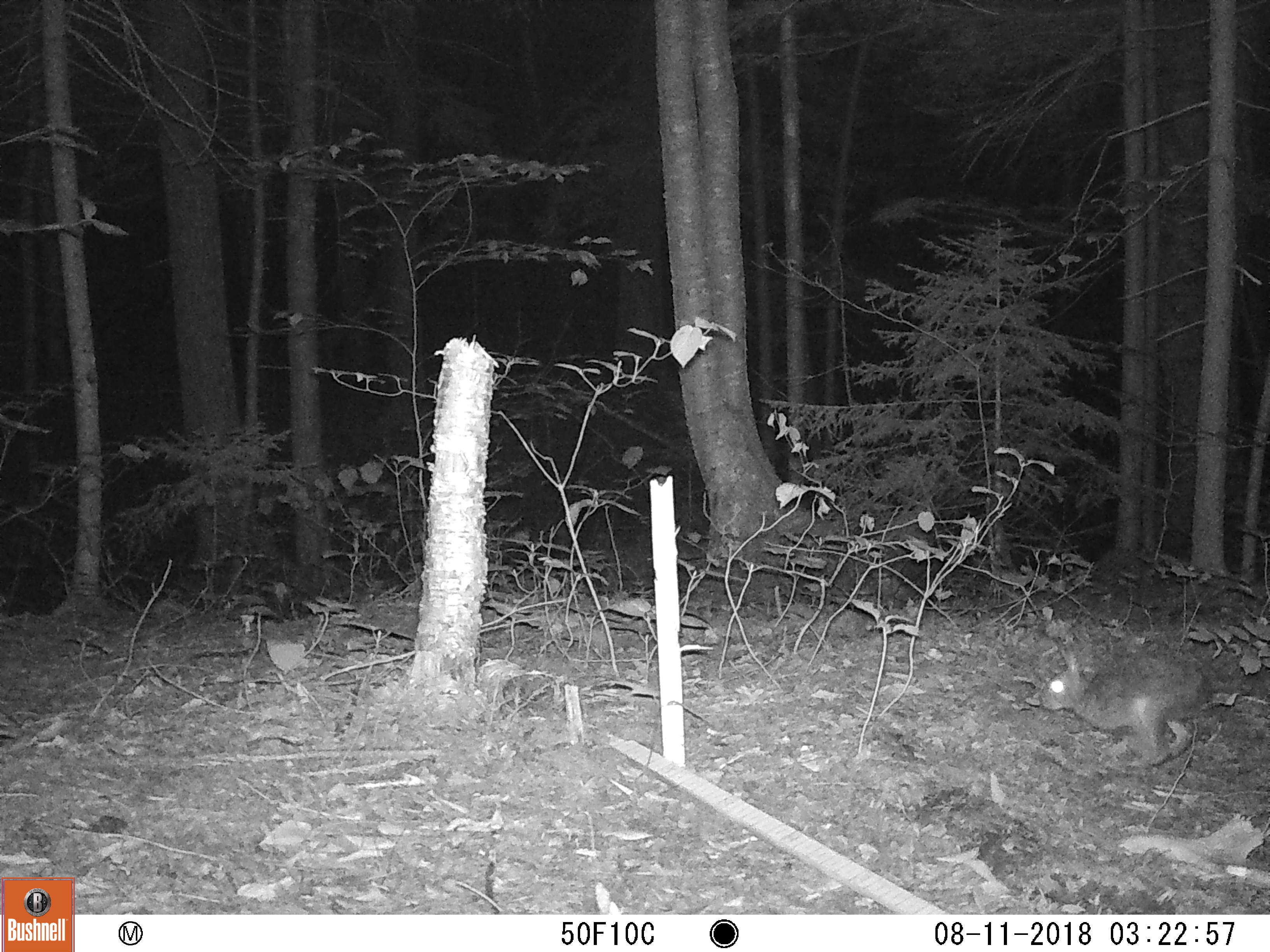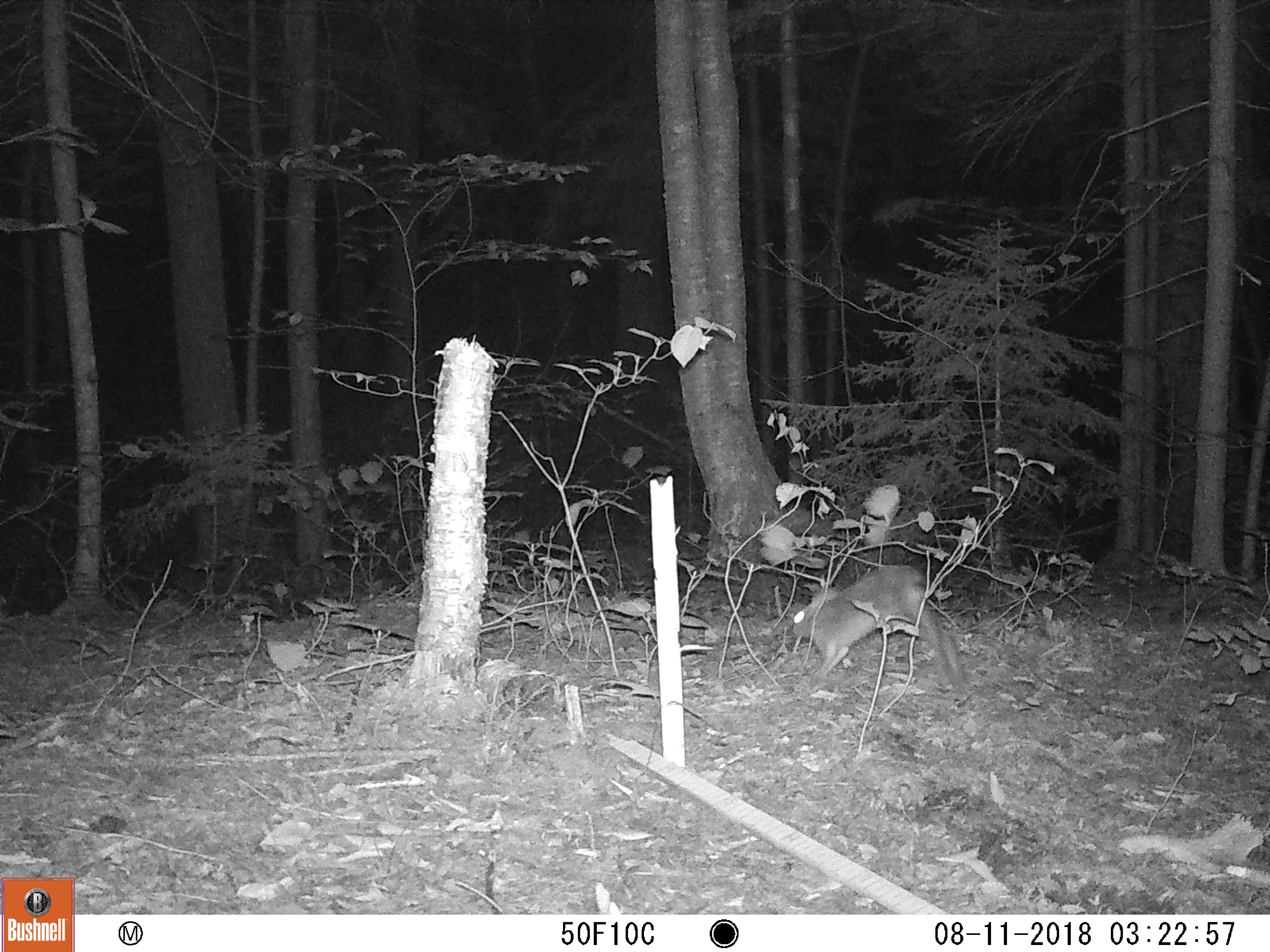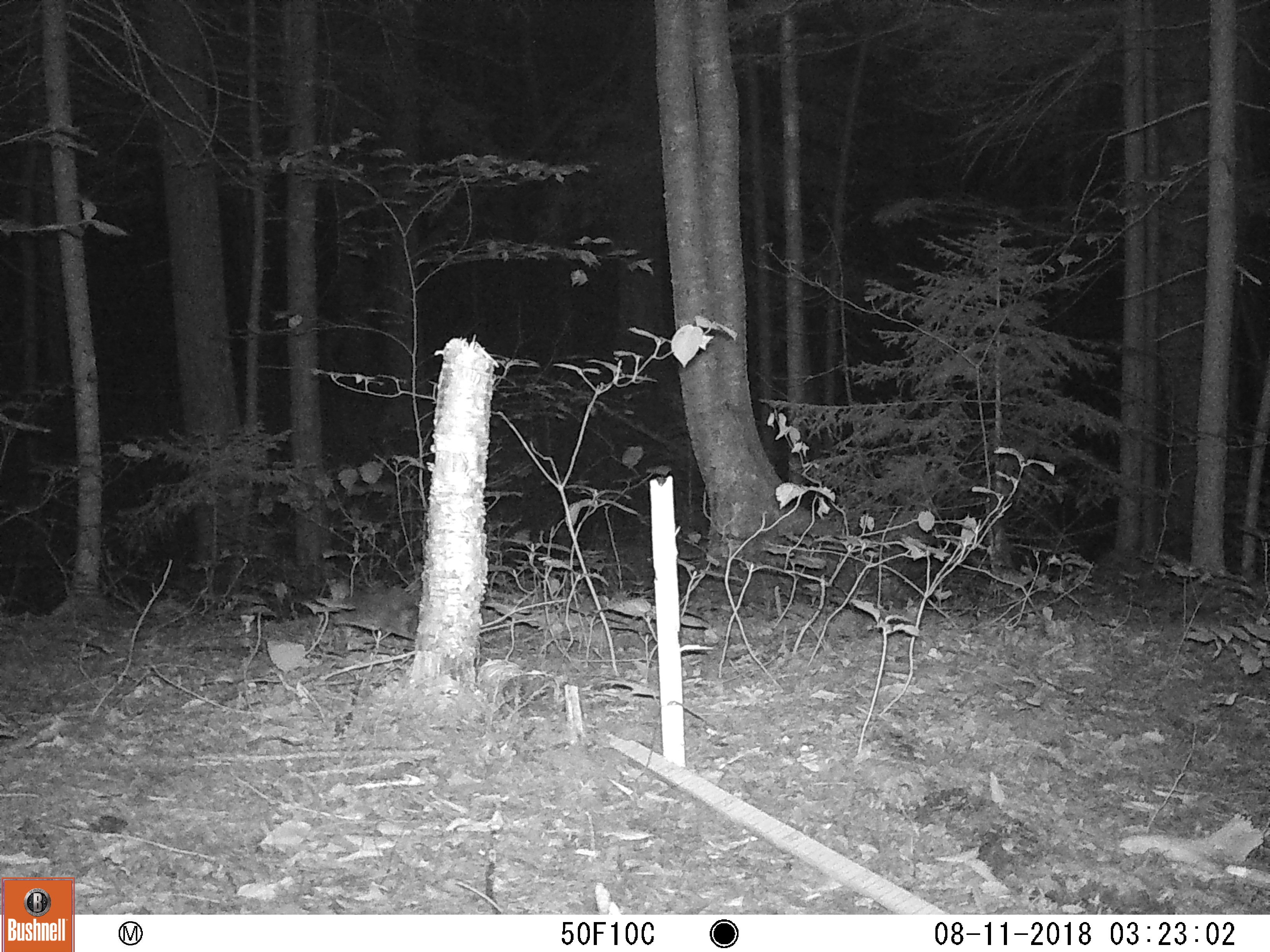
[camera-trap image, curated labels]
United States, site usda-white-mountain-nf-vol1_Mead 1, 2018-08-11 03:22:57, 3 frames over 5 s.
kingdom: Animalia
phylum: Chordata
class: Mammalia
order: Lagomorpha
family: Leporidae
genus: Lepus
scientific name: Lepus americanus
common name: snowshoe hare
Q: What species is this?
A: Snowshoe hare (Lepus americanus).